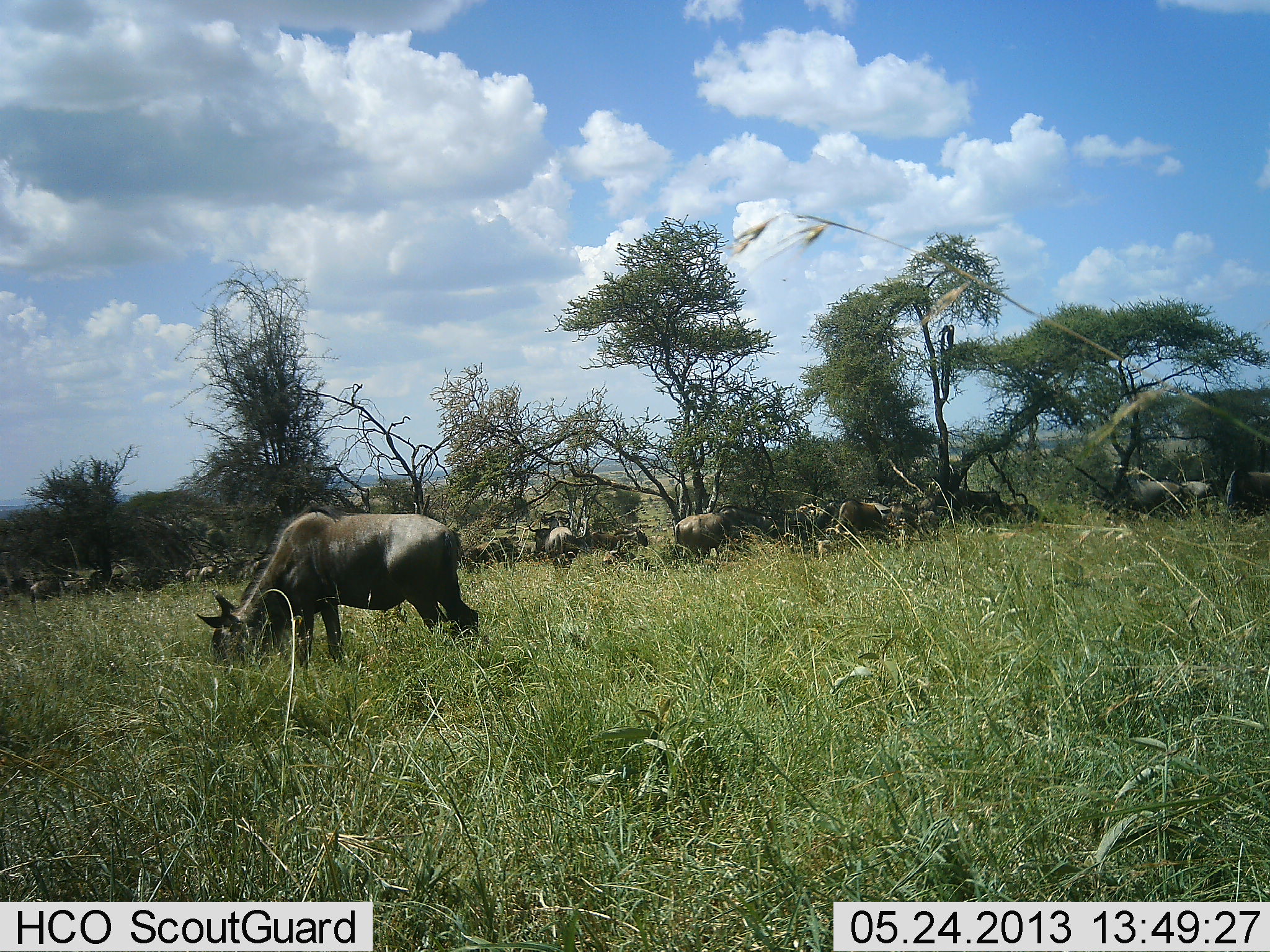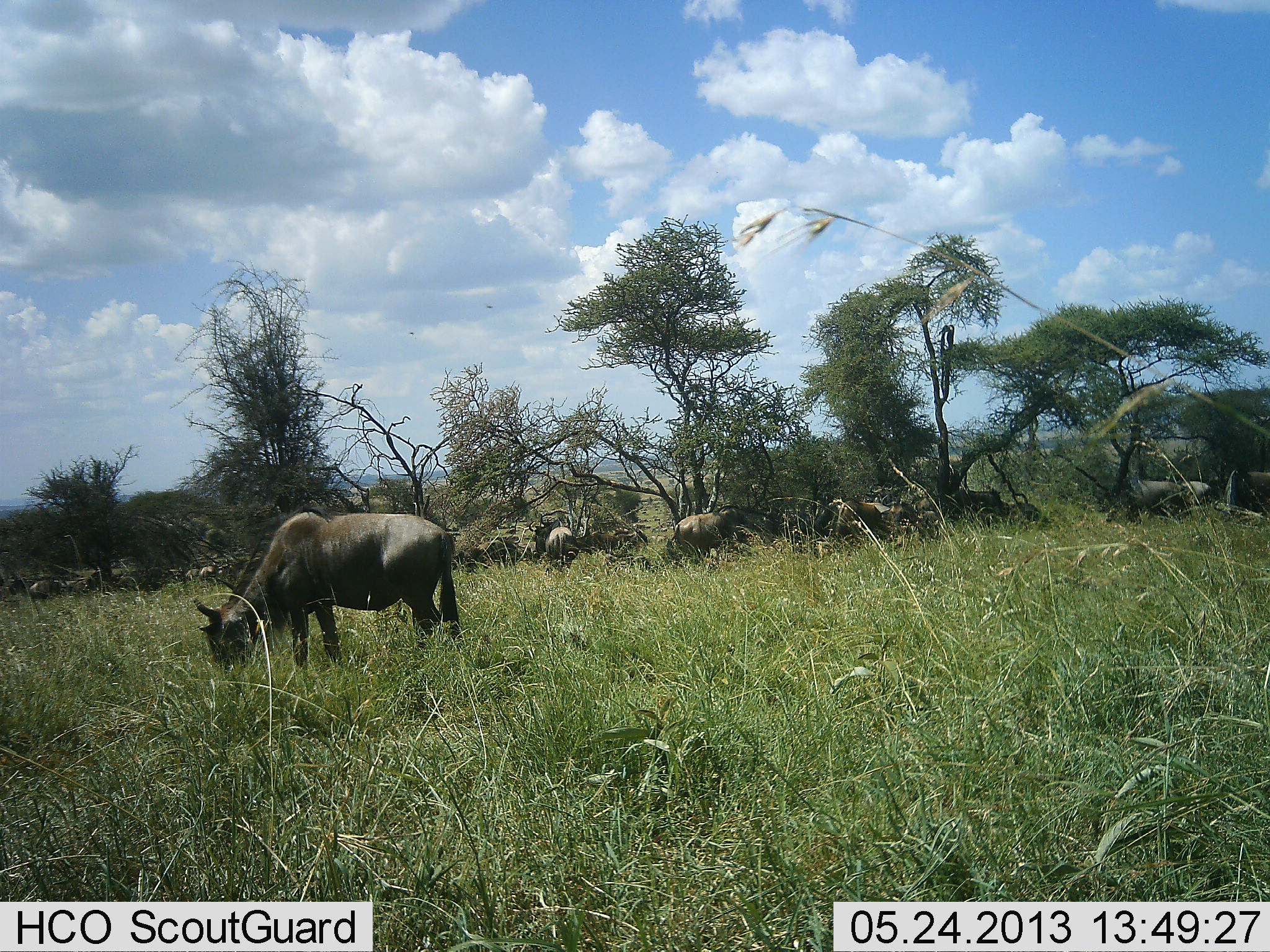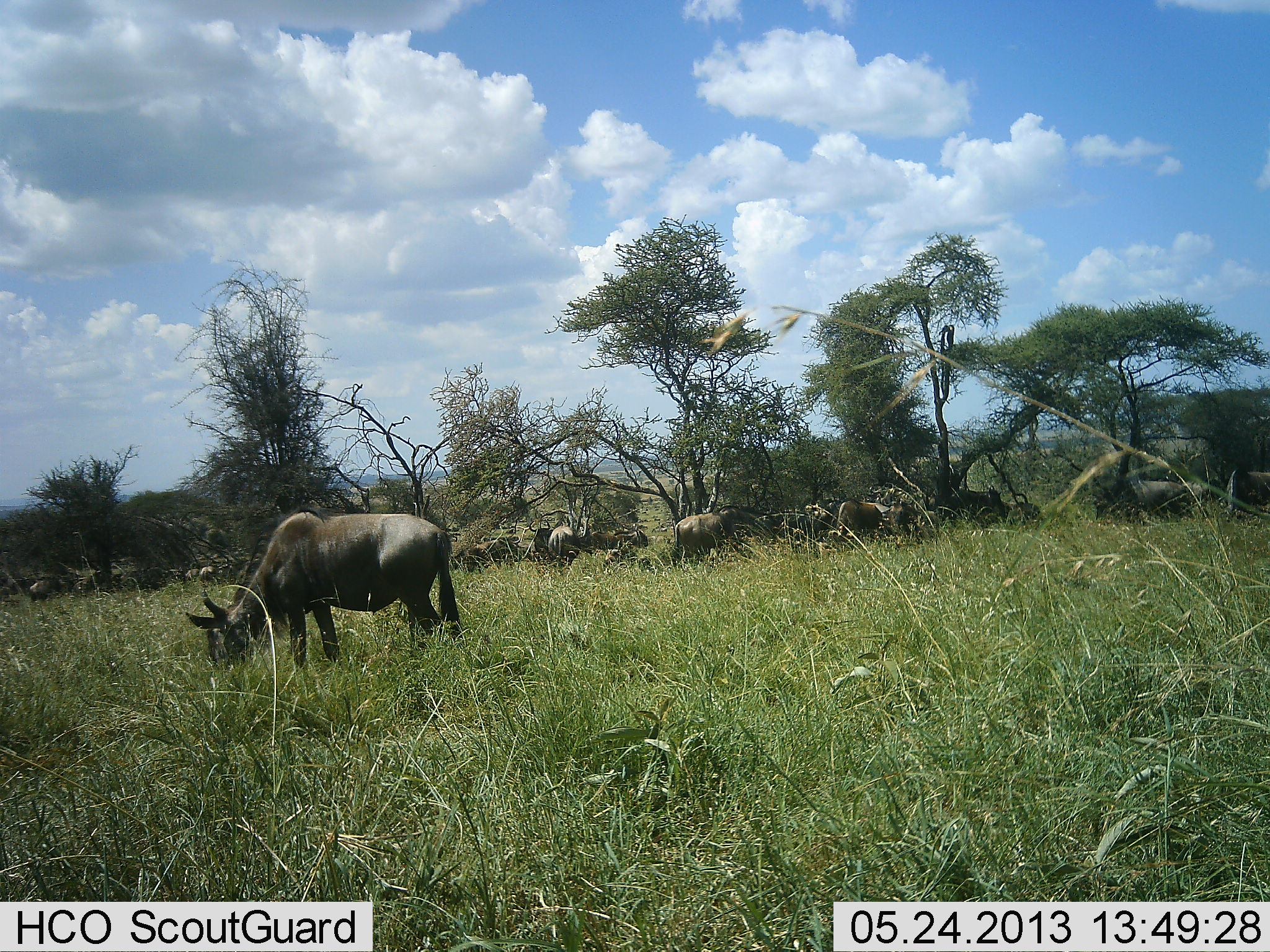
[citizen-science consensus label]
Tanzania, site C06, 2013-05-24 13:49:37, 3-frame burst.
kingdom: Animalia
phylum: Chordata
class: Mammalia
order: Artiodactyla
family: Bovidae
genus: Connochaetes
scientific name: Connochaetes taurinus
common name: blue wildebeest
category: wildebeest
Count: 11-50.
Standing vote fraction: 57%.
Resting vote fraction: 19%.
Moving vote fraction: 29%.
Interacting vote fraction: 10%.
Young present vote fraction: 0%.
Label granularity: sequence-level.